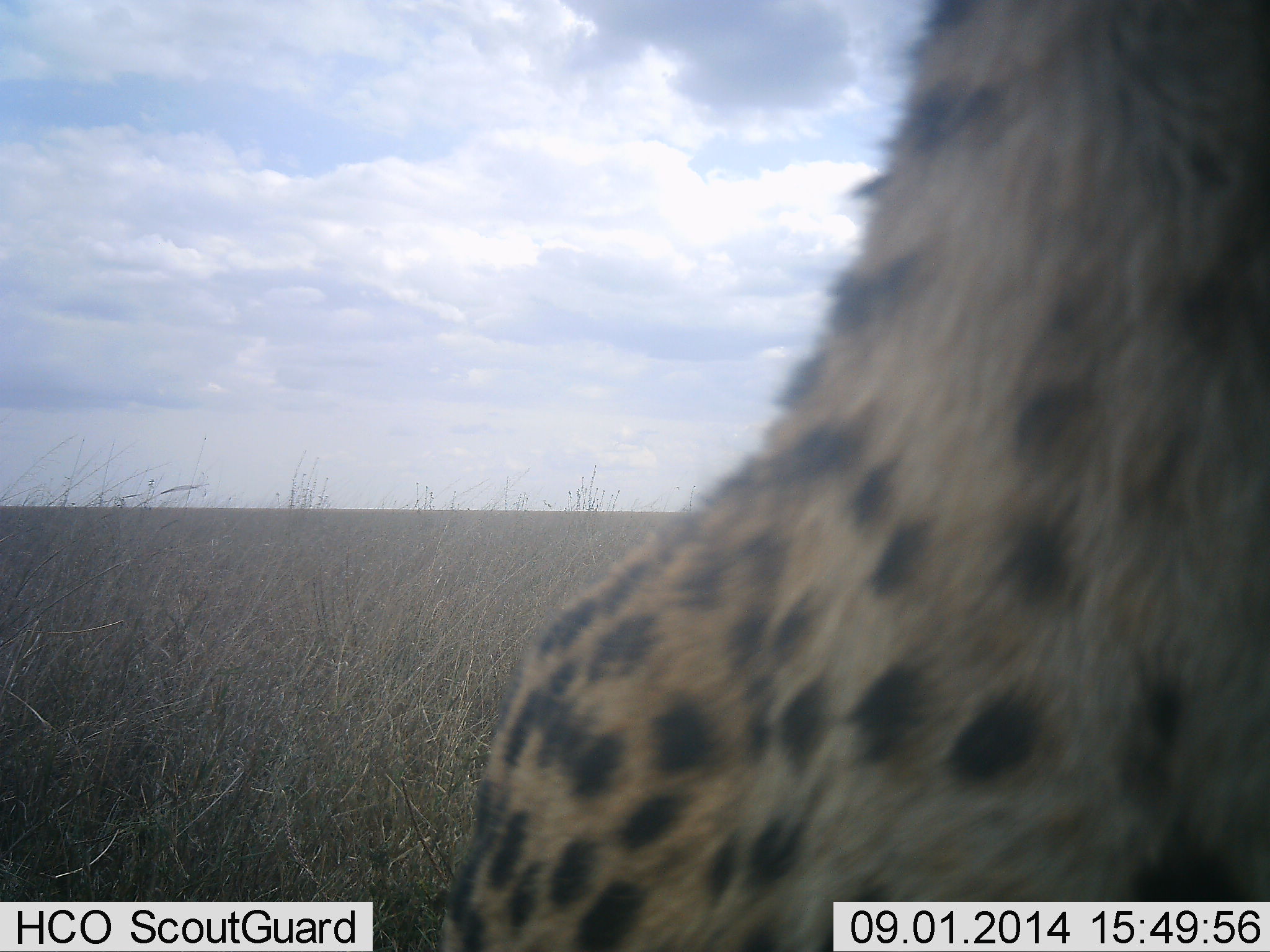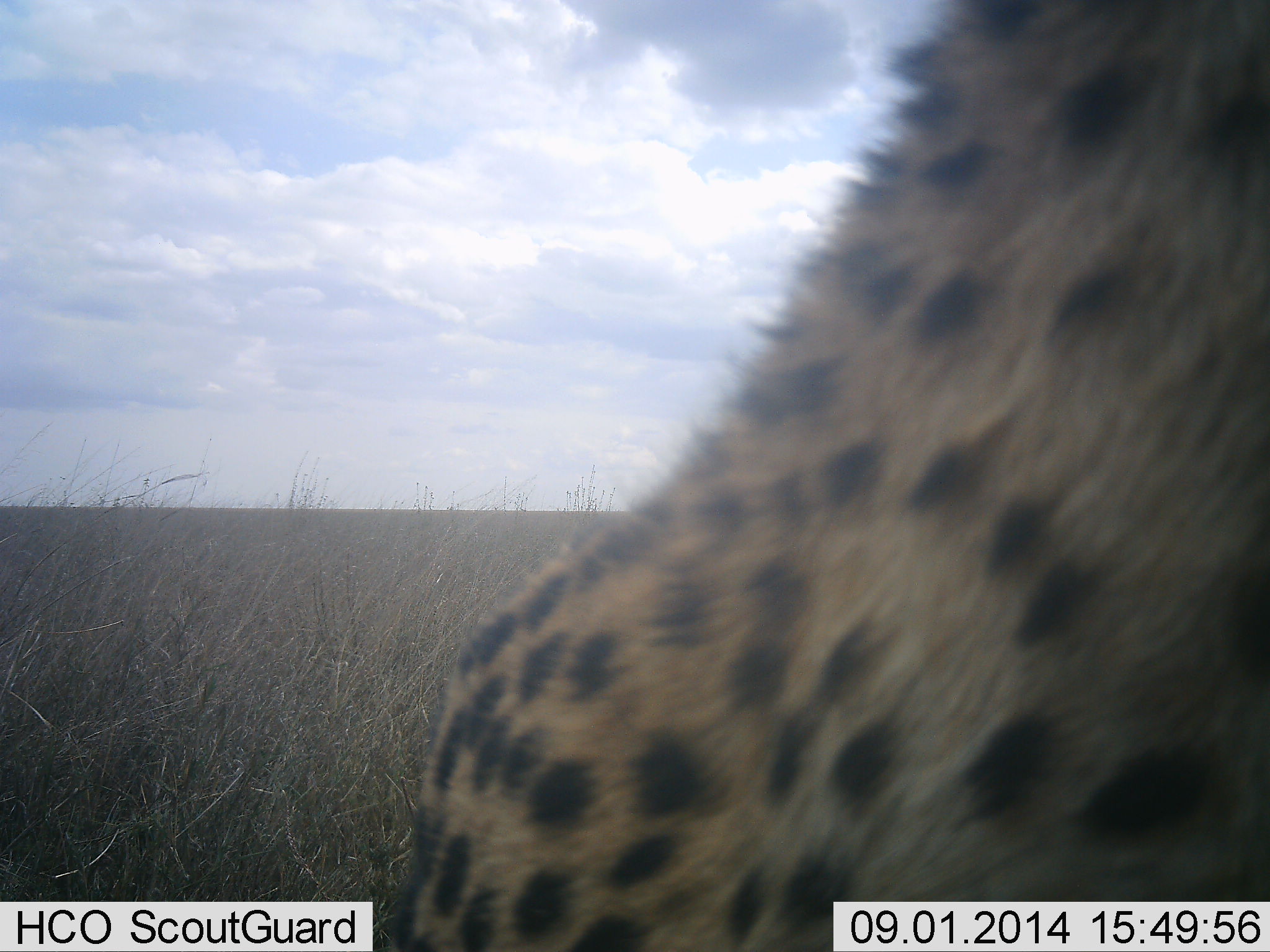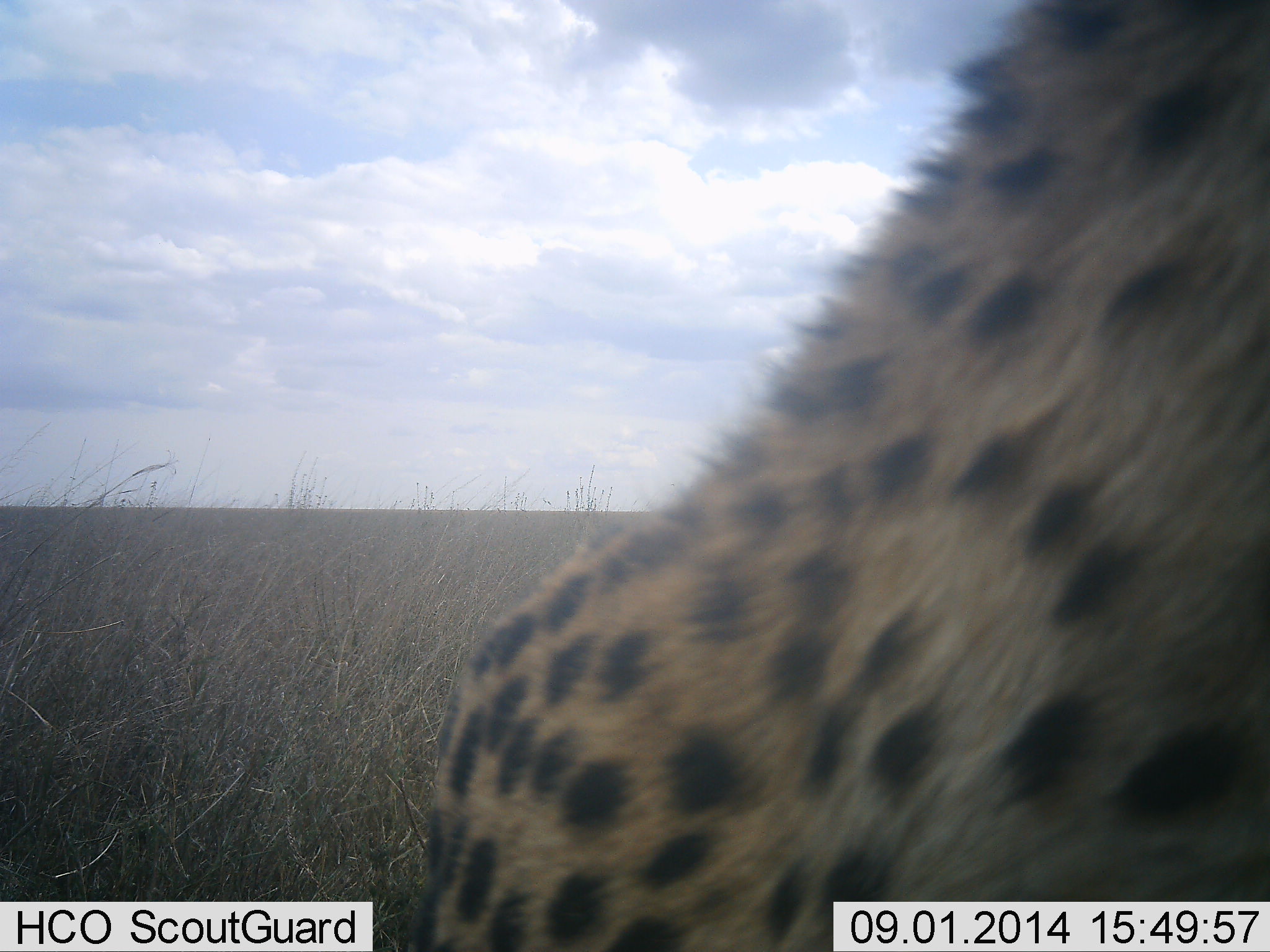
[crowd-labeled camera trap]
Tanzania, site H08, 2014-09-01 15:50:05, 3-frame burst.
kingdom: Animalia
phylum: Chordata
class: Mammalia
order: Carnivora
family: Felidae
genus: Acinonyx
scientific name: Acinonyx jubatus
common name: cheetah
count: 1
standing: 80%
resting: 20%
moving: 0%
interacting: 0%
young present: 0%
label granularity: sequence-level